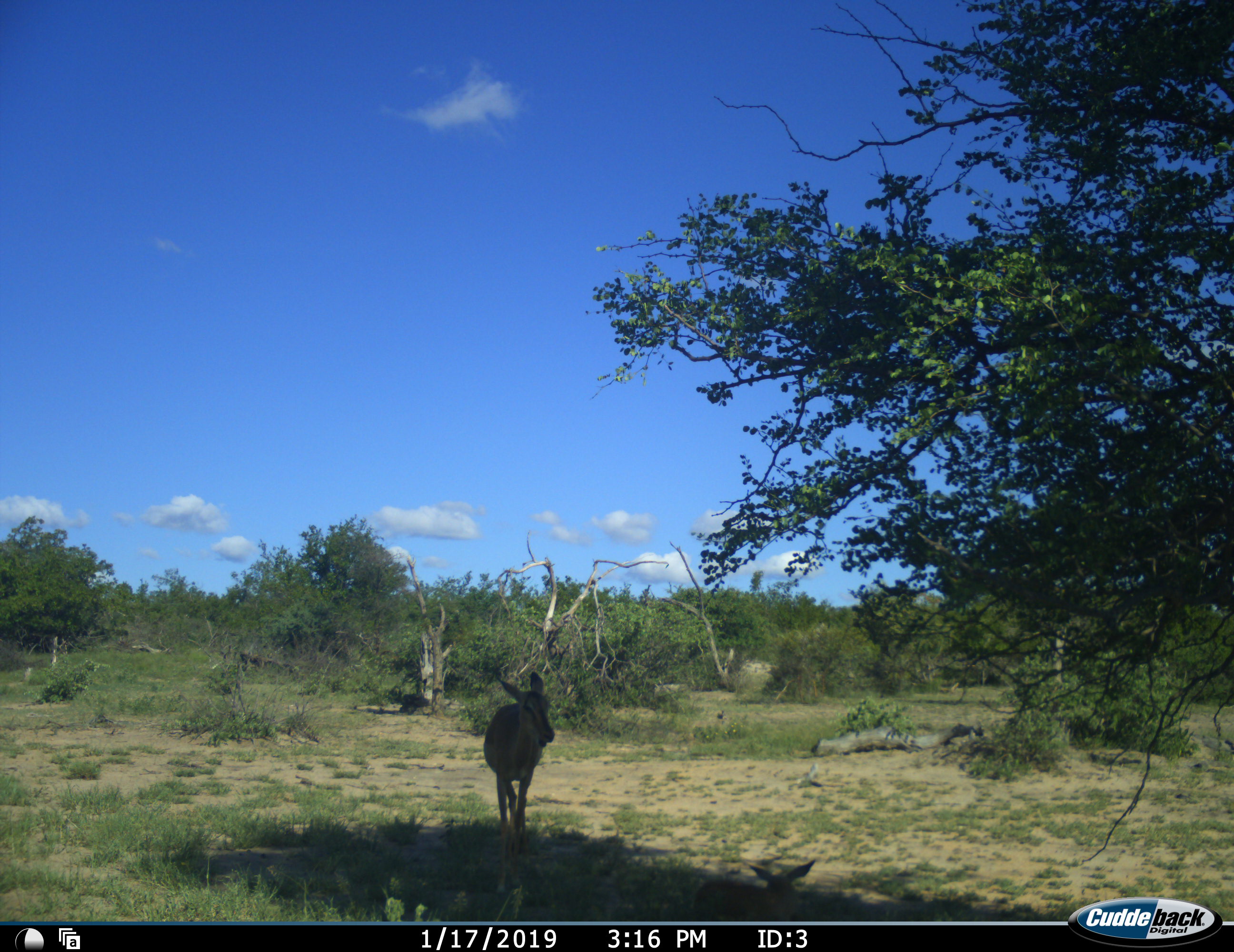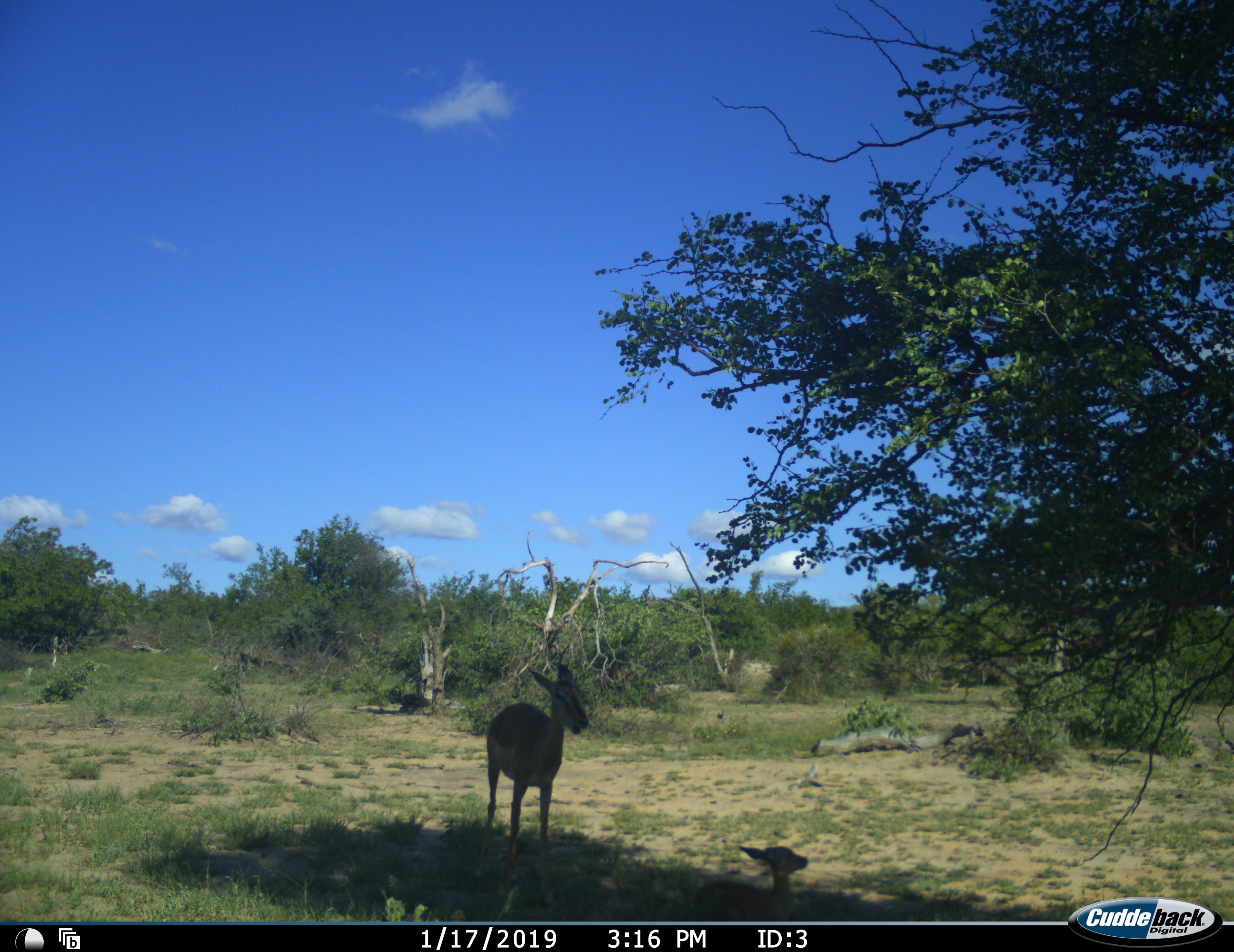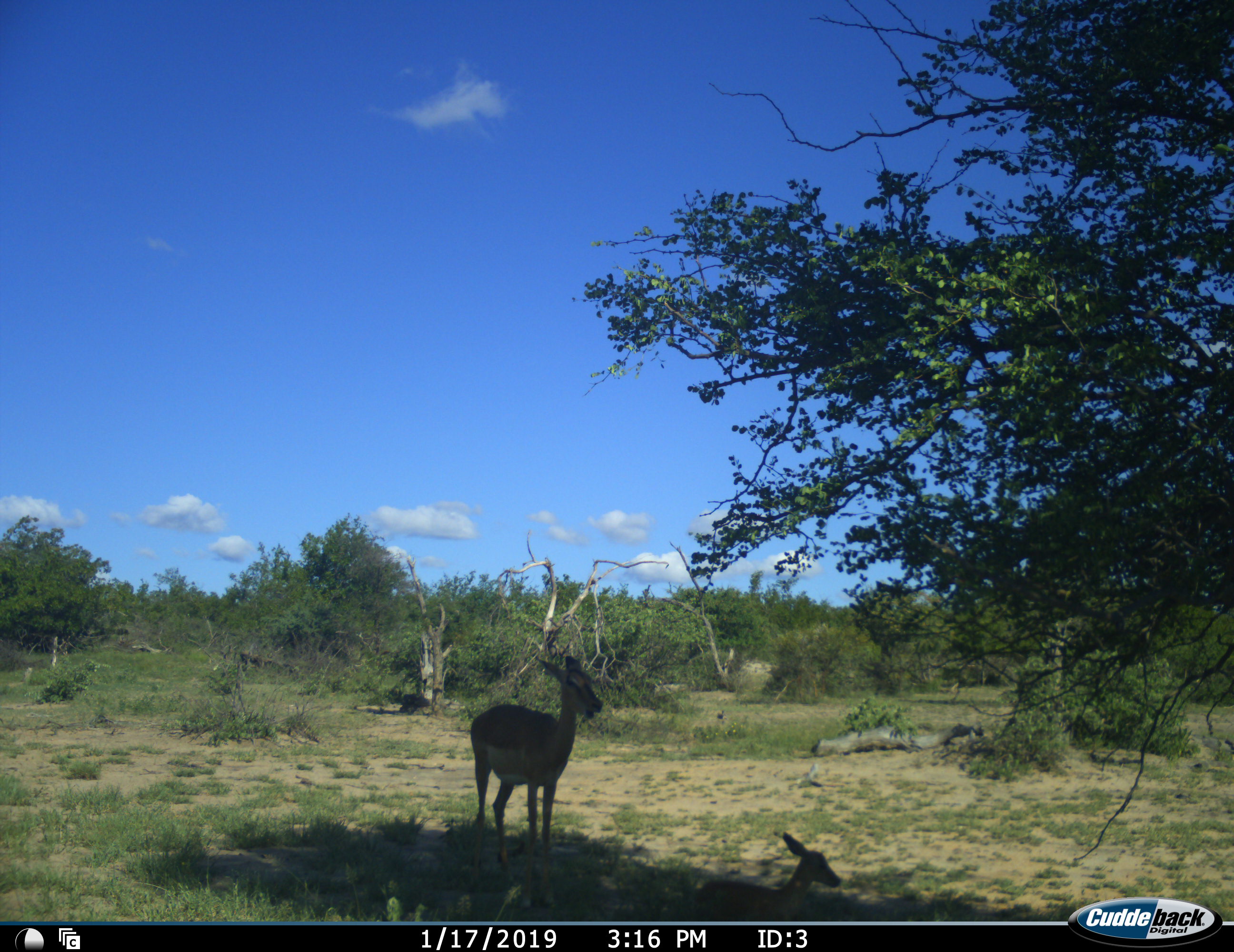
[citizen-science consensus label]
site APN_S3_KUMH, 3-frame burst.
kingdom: Animalia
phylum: Chordata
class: Mammalia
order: Artiodactyla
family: Bovidae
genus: Aepyceros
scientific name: Aepyceros melampus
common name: impala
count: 2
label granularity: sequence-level